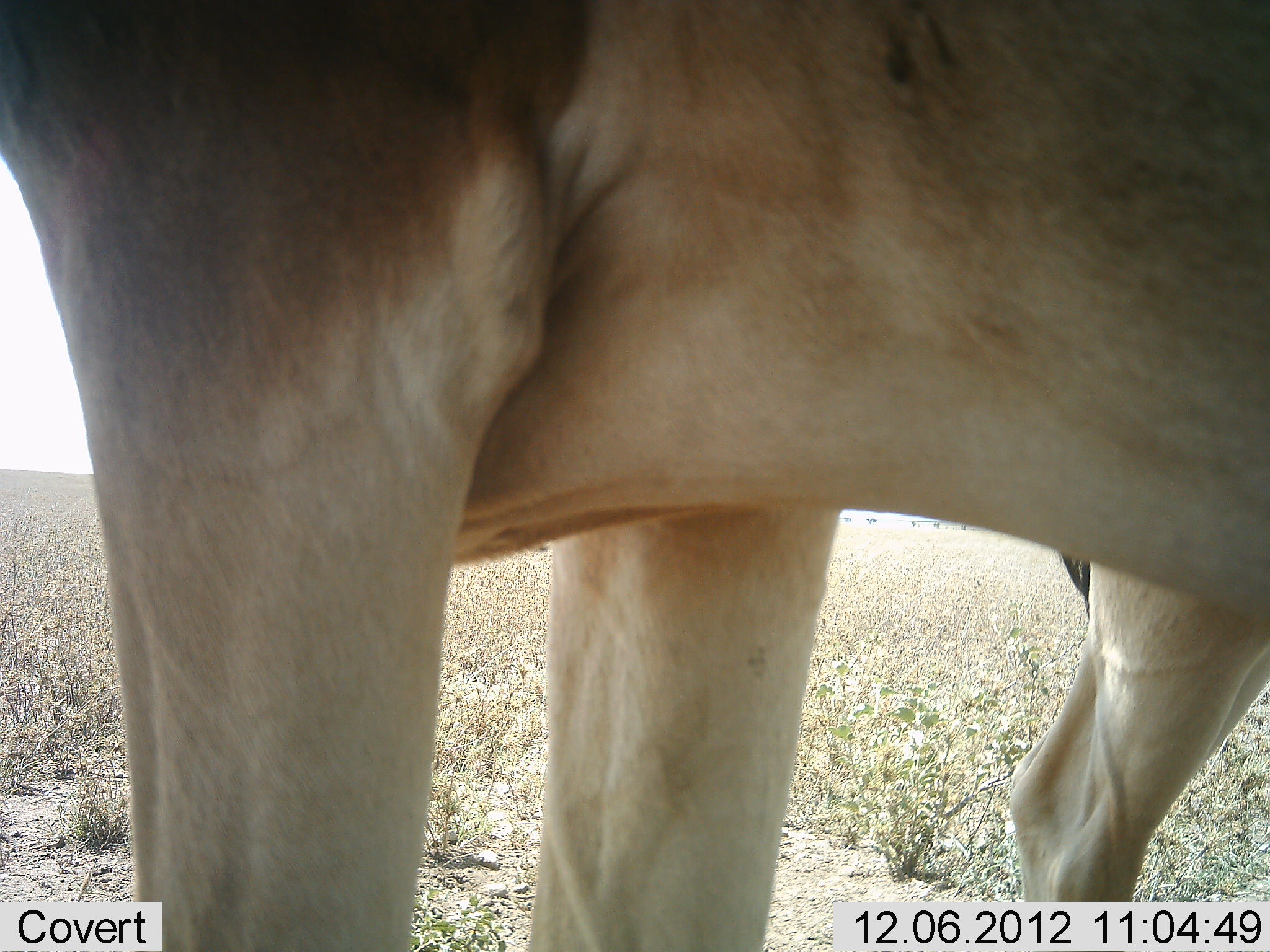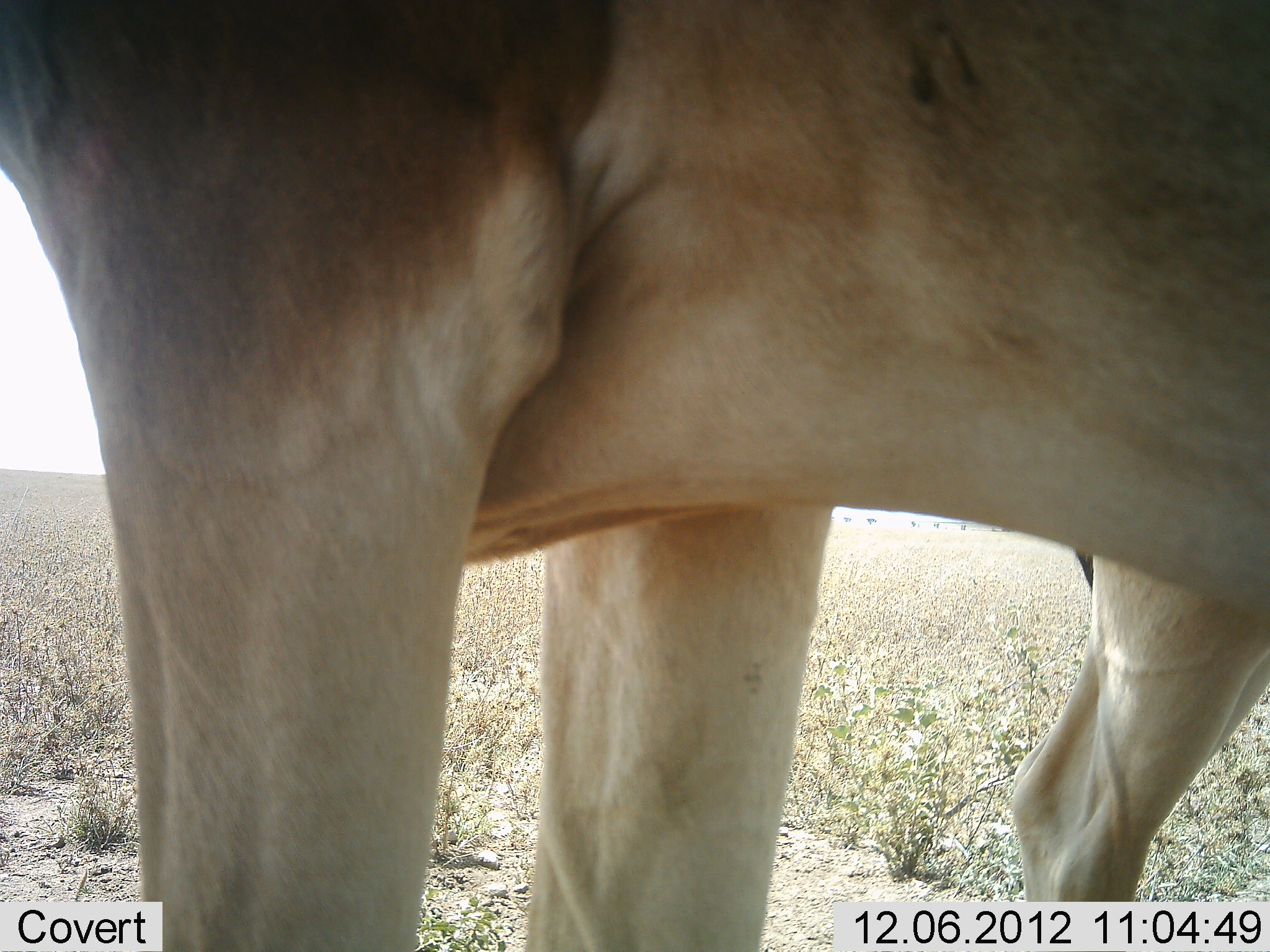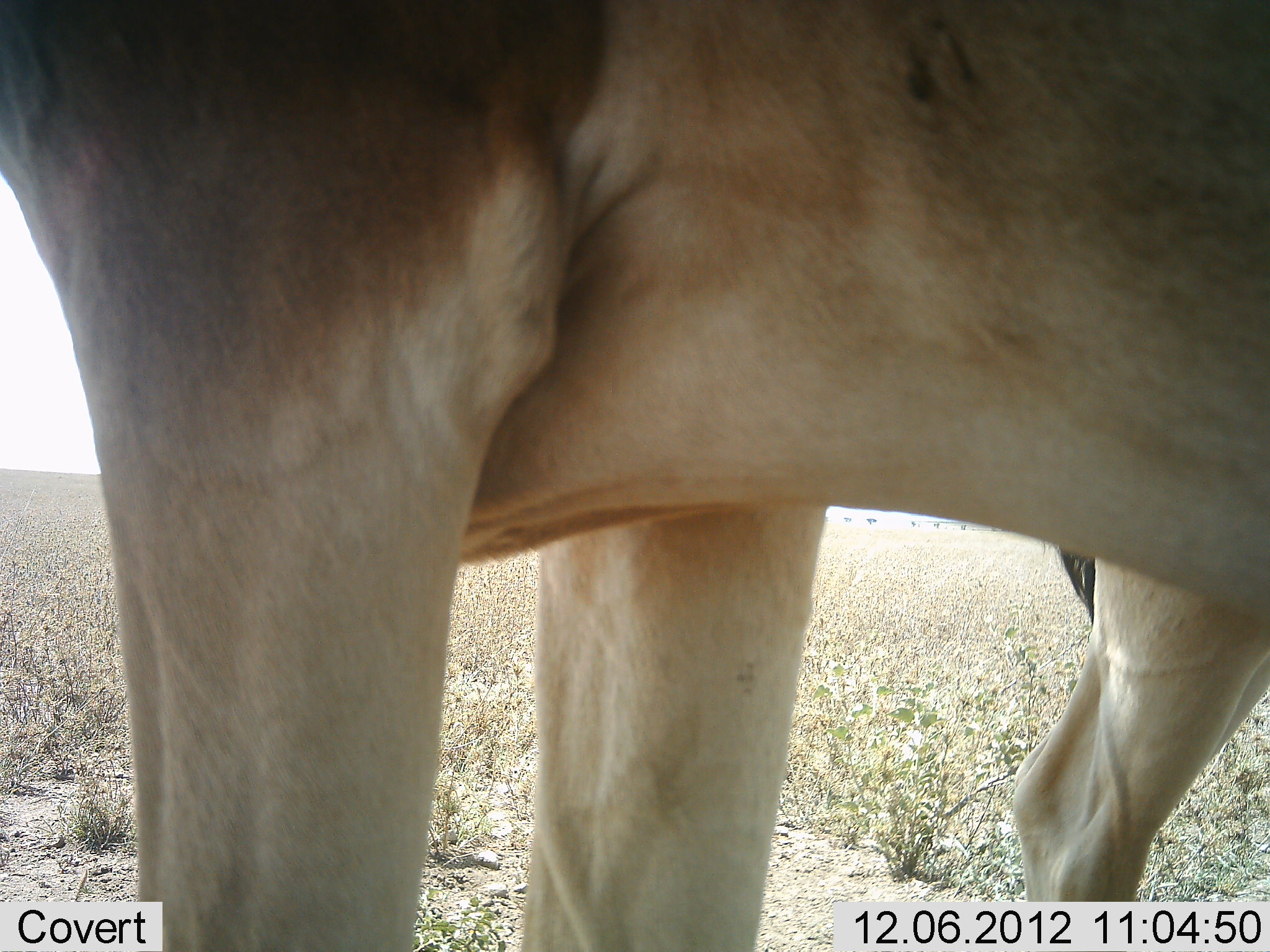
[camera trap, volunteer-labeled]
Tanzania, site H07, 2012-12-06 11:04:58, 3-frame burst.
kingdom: Animalia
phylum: Chordata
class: Mammalia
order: Artiodactyla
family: Bovidae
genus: Alcelaphus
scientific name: Alcelaphus buselaphus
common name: hartebeest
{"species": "hartebeest (Alcelaphus buselaphus)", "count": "2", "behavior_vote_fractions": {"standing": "100%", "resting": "0%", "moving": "0%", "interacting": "0%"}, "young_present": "0%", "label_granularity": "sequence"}